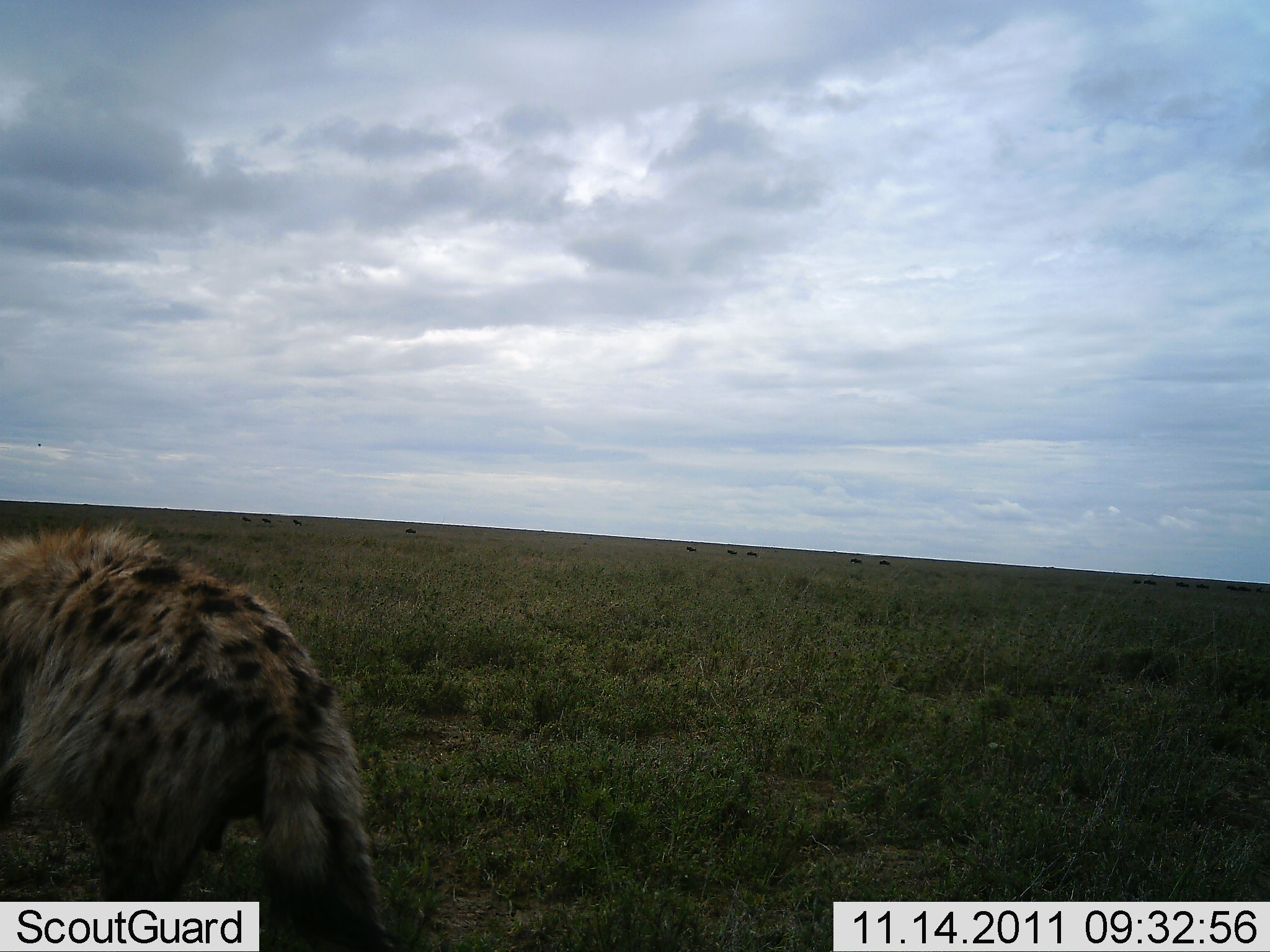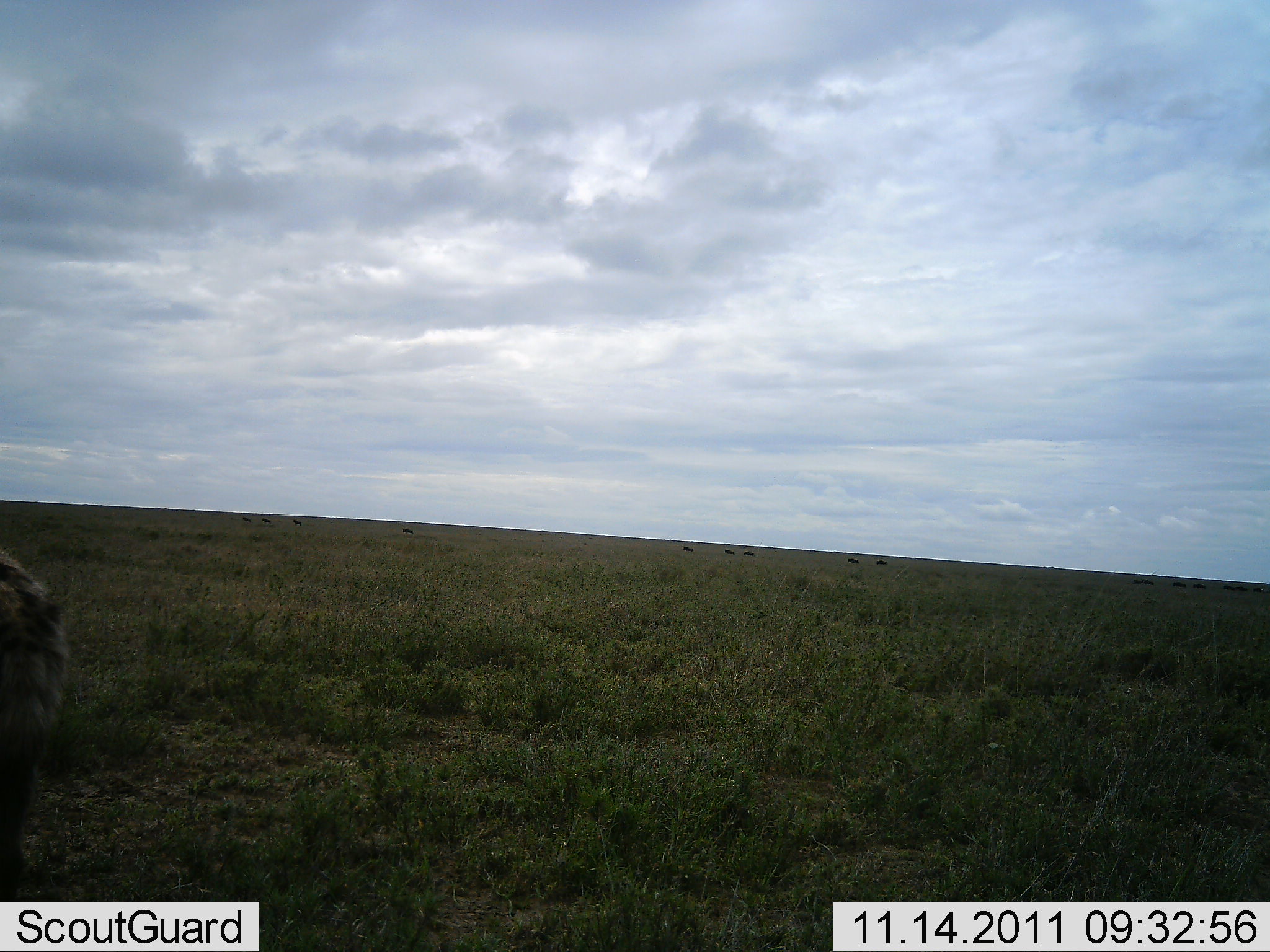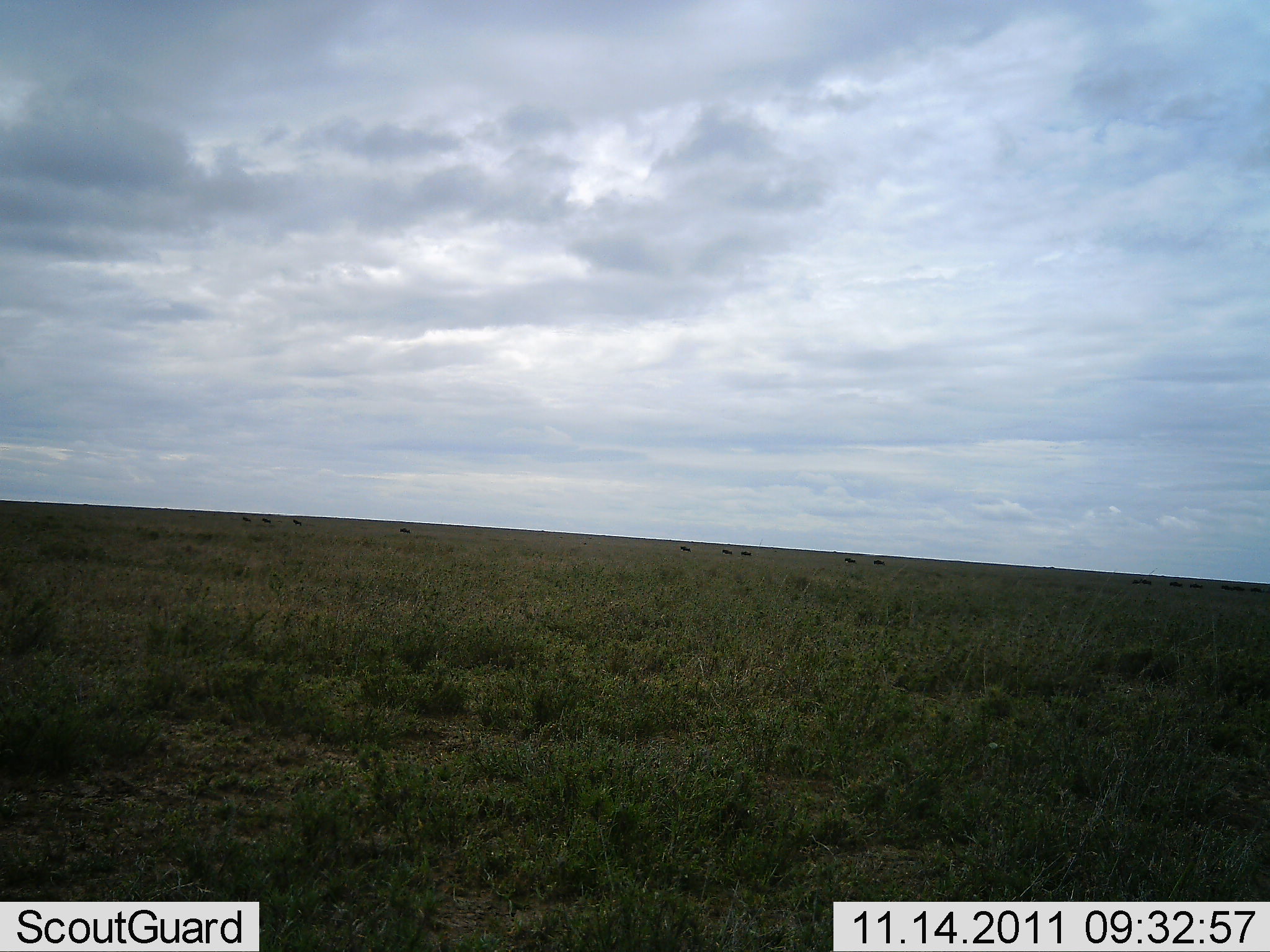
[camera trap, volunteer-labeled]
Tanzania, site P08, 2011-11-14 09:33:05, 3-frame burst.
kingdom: Animalia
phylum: Chordata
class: Mammalia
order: Carnivora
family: Hyaenidae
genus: Crocuta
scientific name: Crocuta crocuta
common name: spotted hyena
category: hyenaspotted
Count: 1.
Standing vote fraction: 6%.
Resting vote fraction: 0%.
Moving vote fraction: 94%.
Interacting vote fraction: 0%.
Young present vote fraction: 0%.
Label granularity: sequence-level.